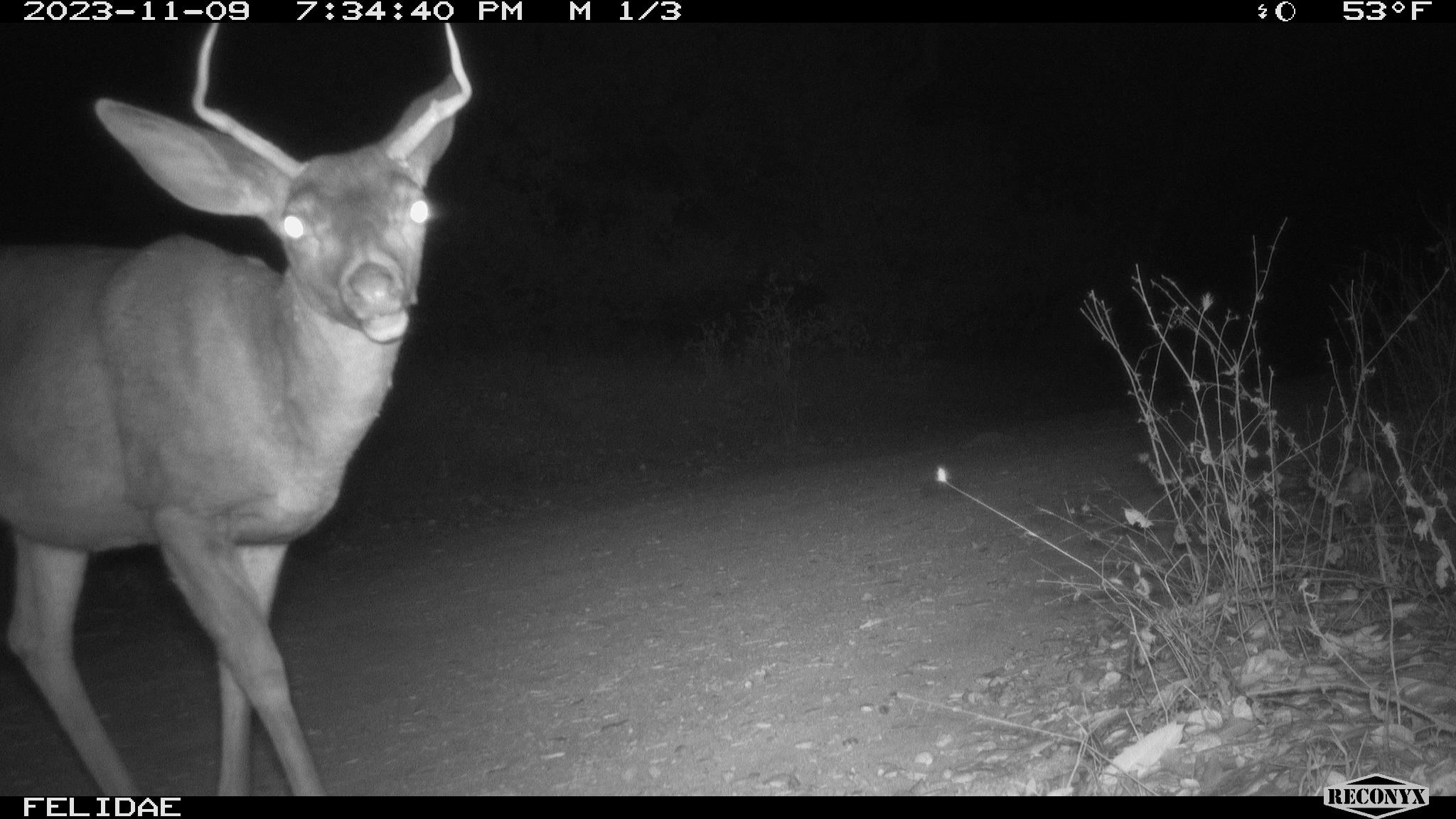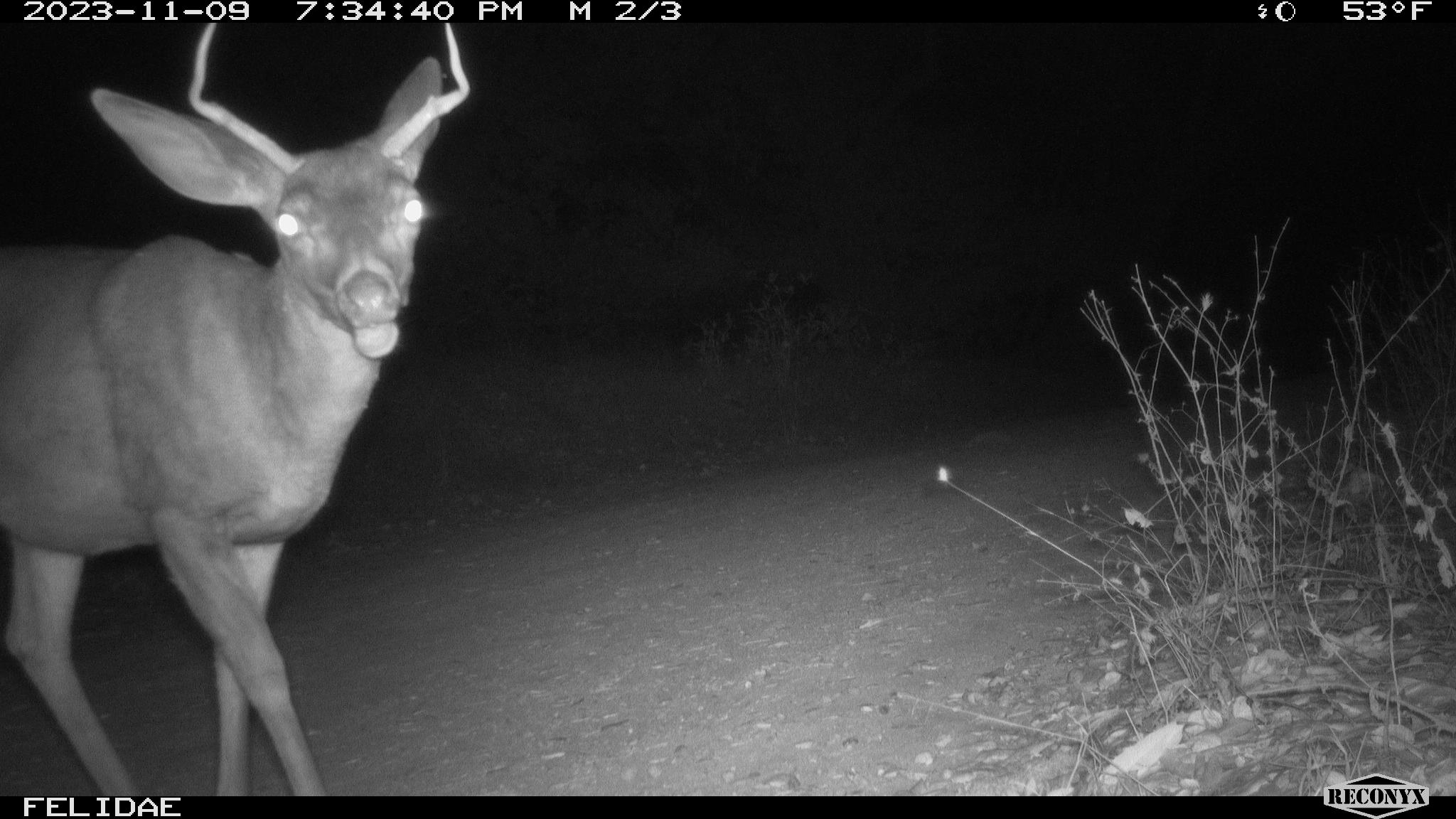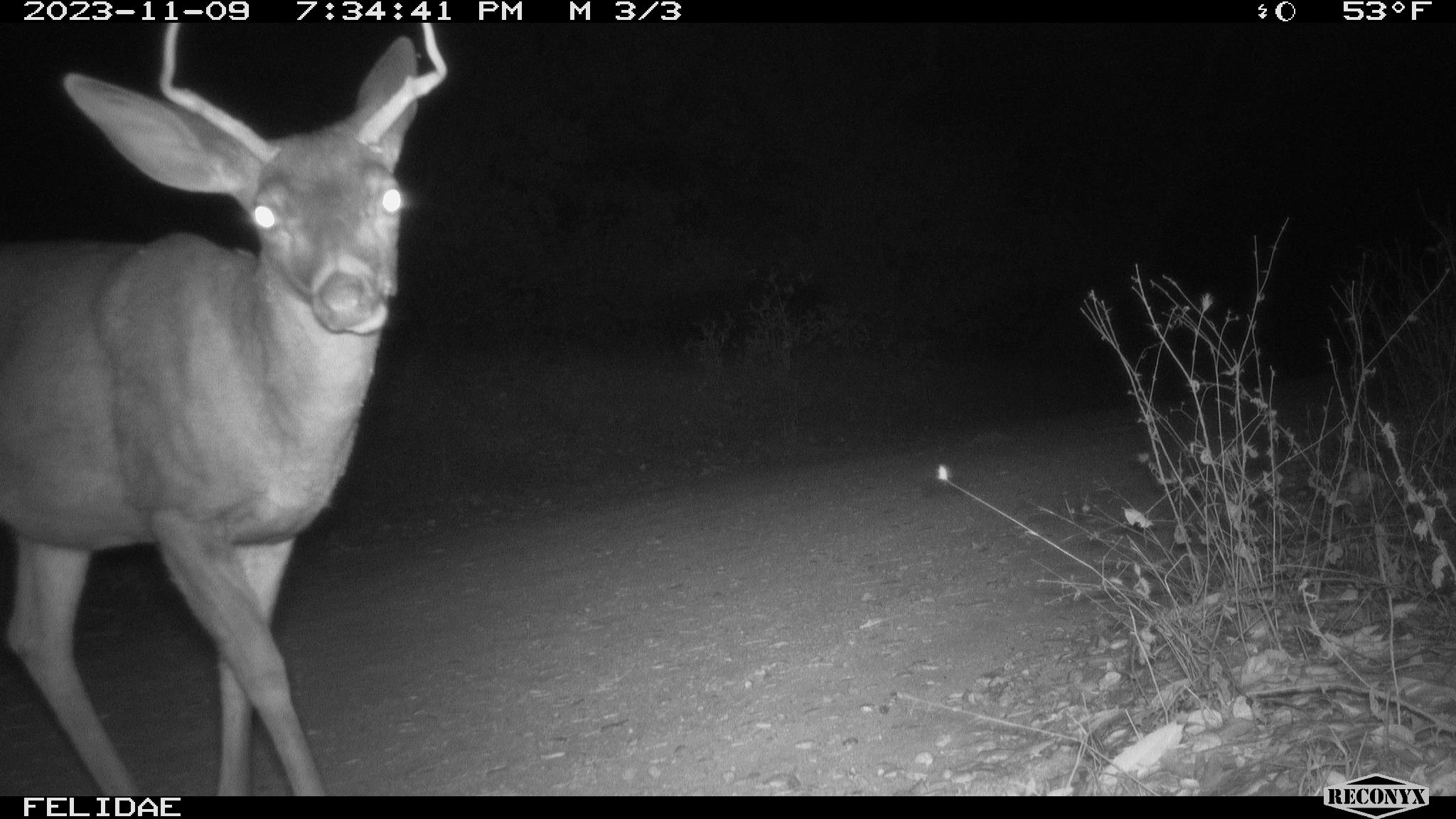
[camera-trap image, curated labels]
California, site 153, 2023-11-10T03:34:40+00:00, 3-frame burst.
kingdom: Animalia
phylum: Chordata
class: Mammalia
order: Artiodactyla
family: Cervidae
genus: Odocoileus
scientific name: Odocoileus hemionus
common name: mule deer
Mule deer (Odocoileus hemionus).